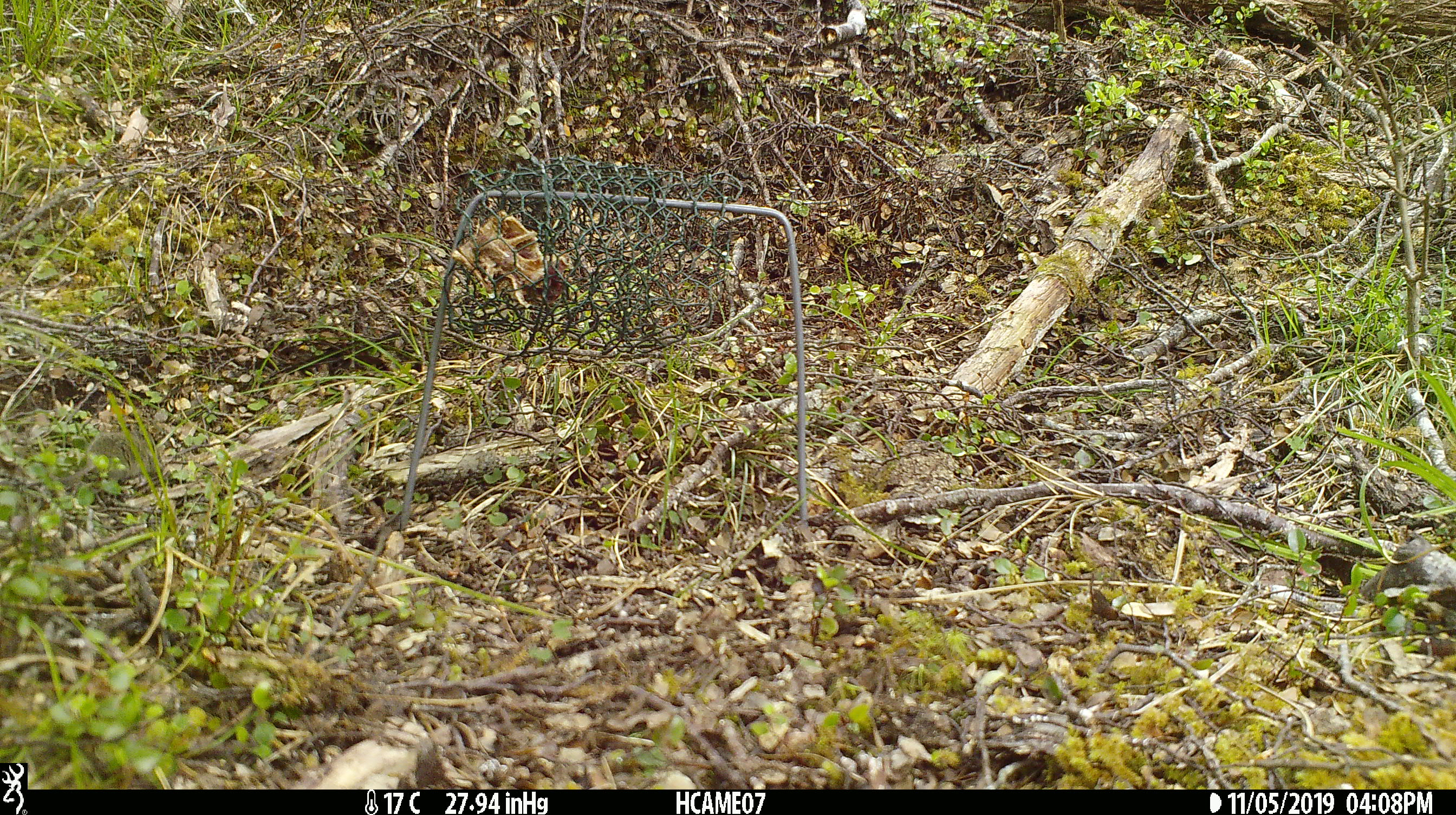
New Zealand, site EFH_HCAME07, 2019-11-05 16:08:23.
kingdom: Animalia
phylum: Chordata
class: Mammalia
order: Rodentia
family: Muridae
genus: Mus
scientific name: Mus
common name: mouse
Mouse (Mus).